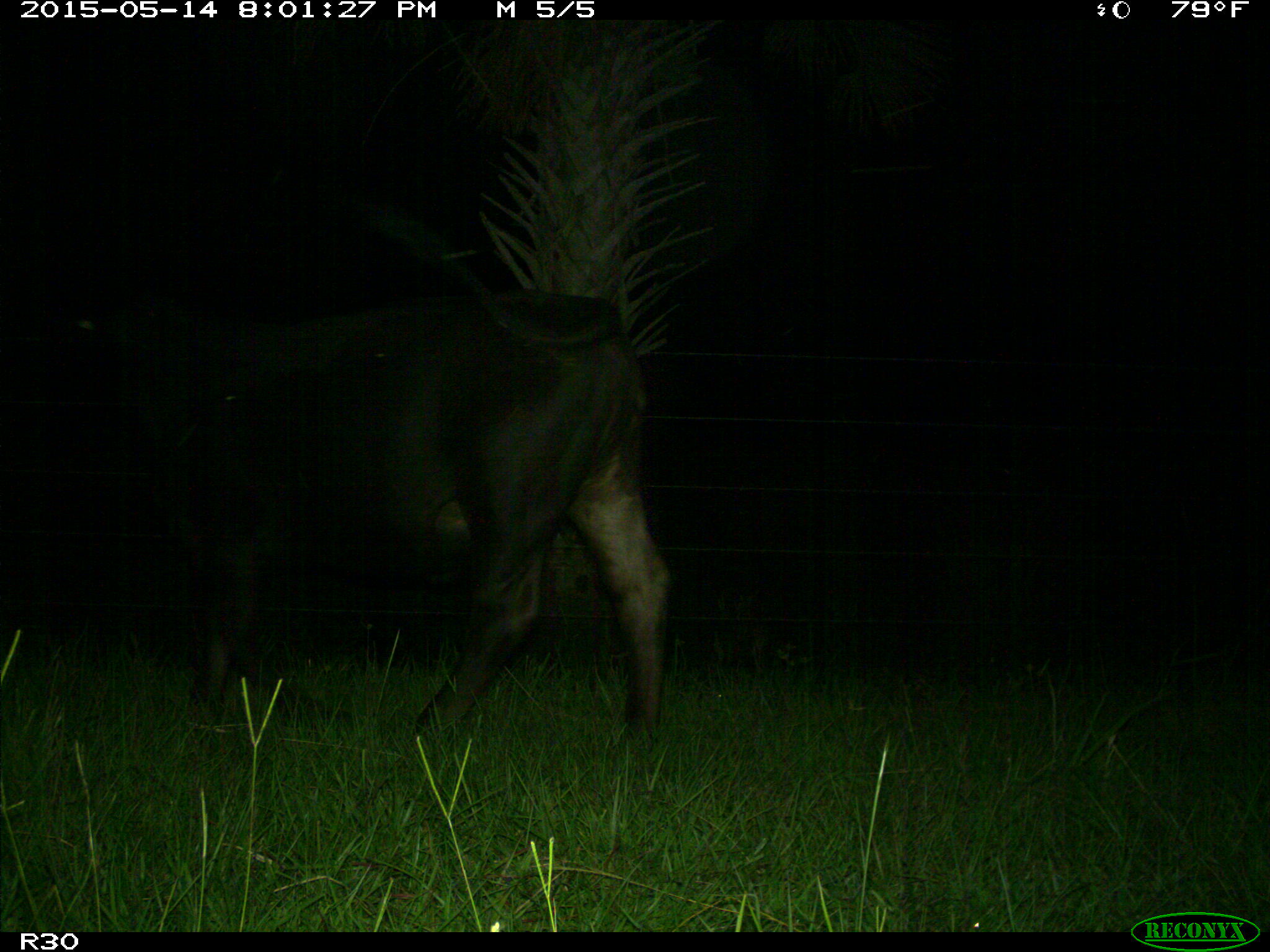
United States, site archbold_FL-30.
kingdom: Animalia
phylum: Chordata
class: Mammalia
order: Artiodactyla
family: Bovidae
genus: Bos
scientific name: Bos taurus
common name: domestic cow